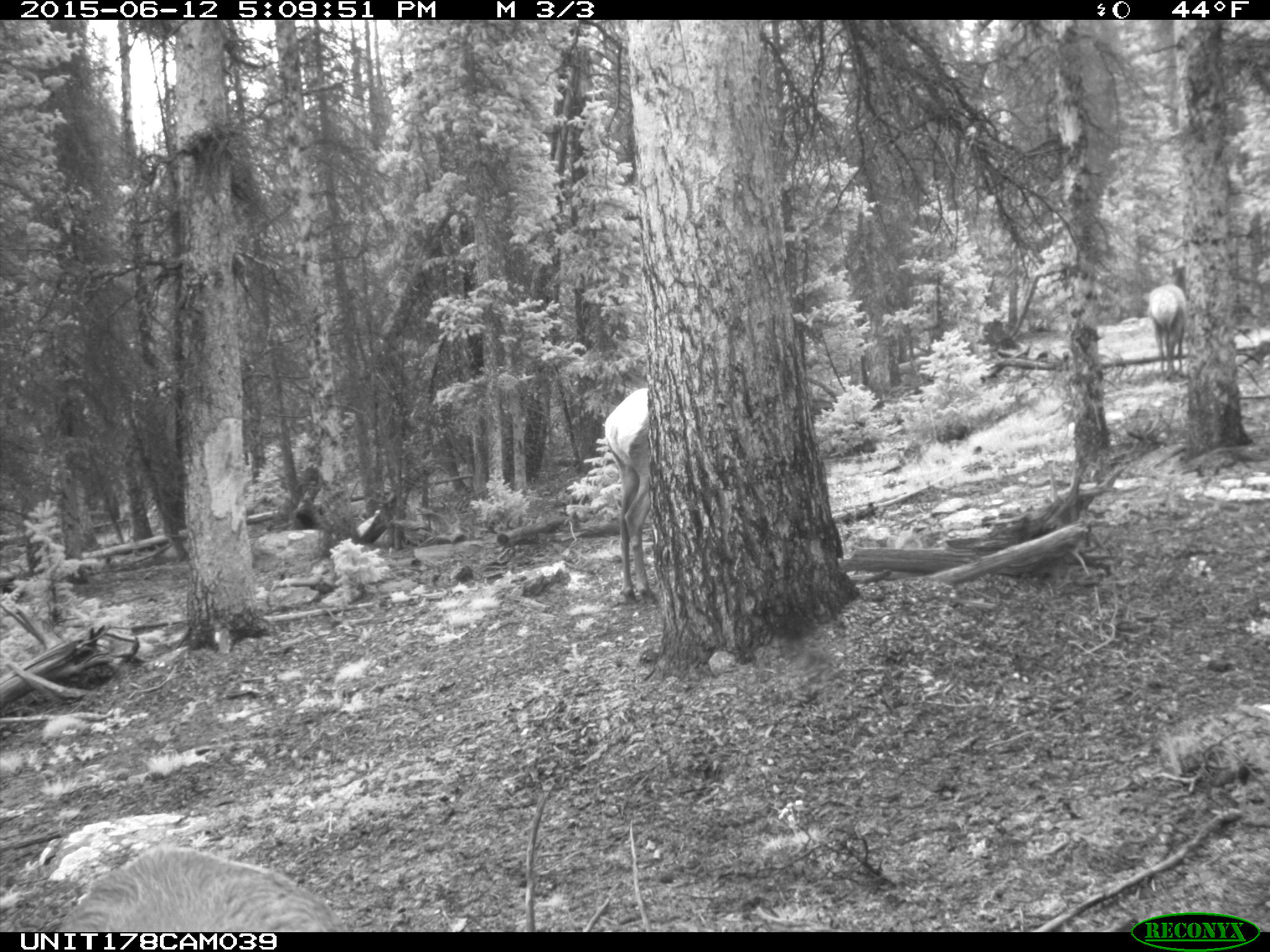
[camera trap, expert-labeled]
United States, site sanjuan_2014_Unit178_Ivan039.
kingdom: Animalia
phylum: Chordata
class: Mammalia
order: Artiodactyla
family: Cervidae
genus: Cervus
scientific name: Cervus elaphus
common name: red deer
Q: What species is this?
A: Cervus elaphus (red deer).